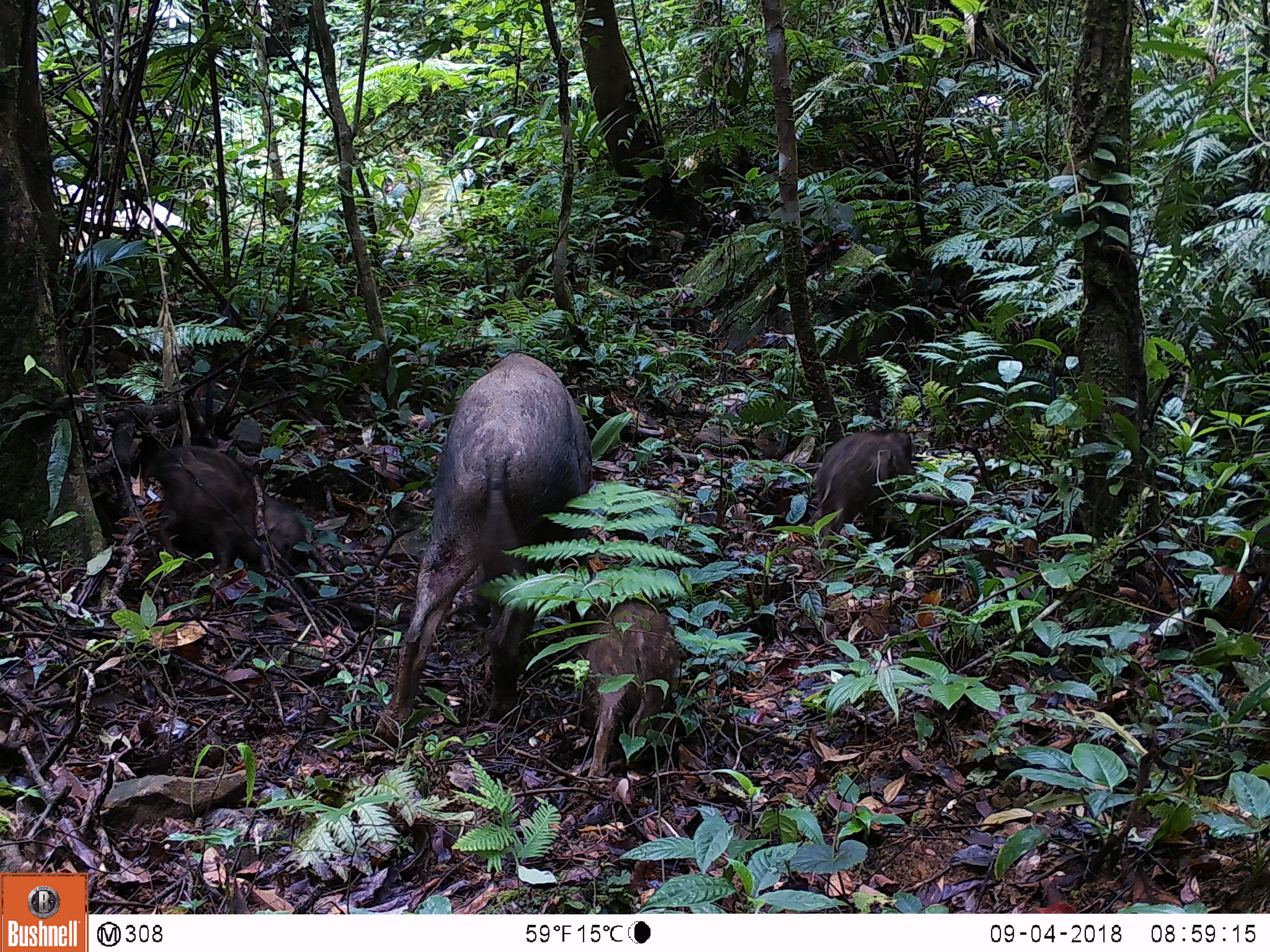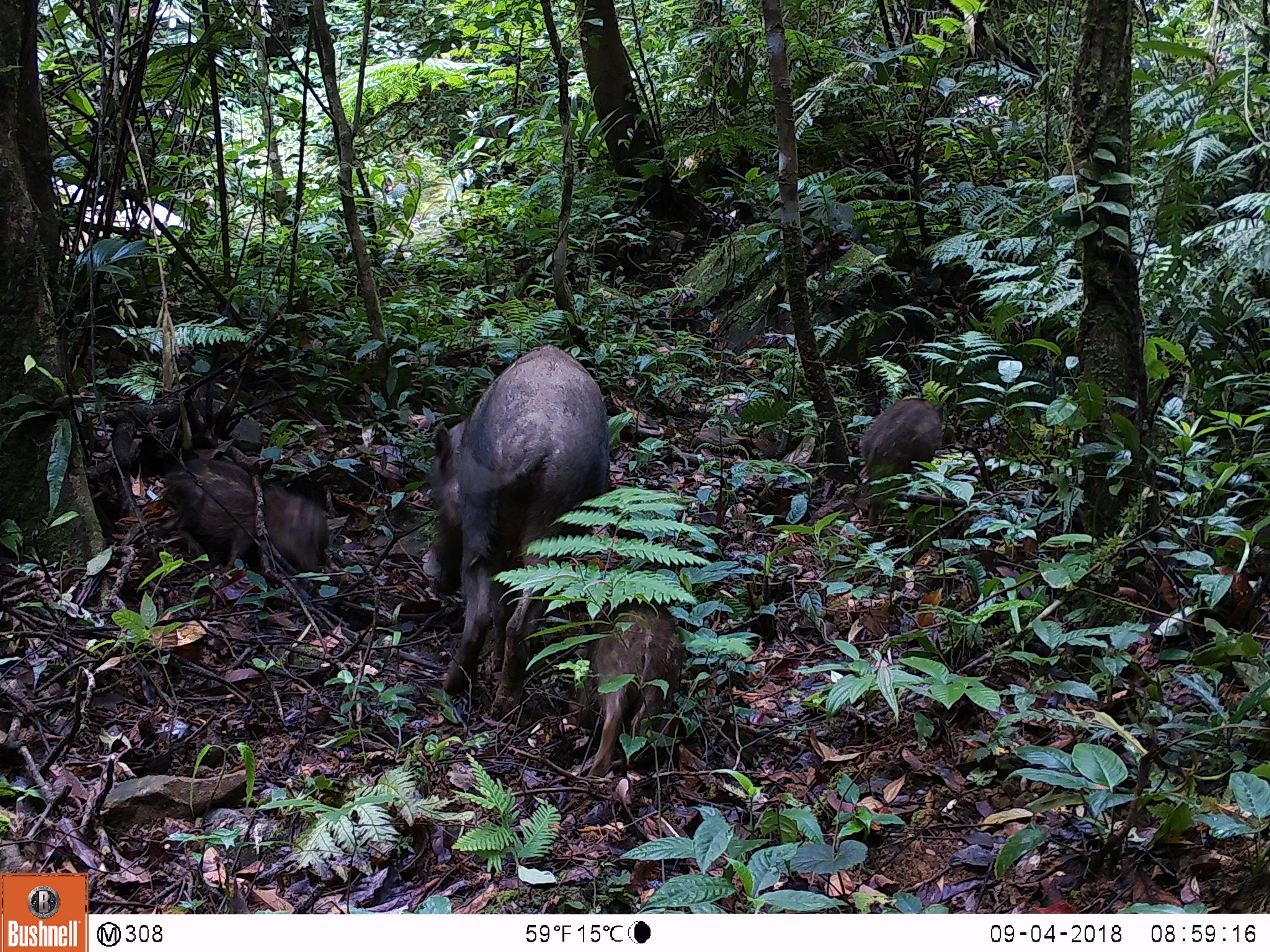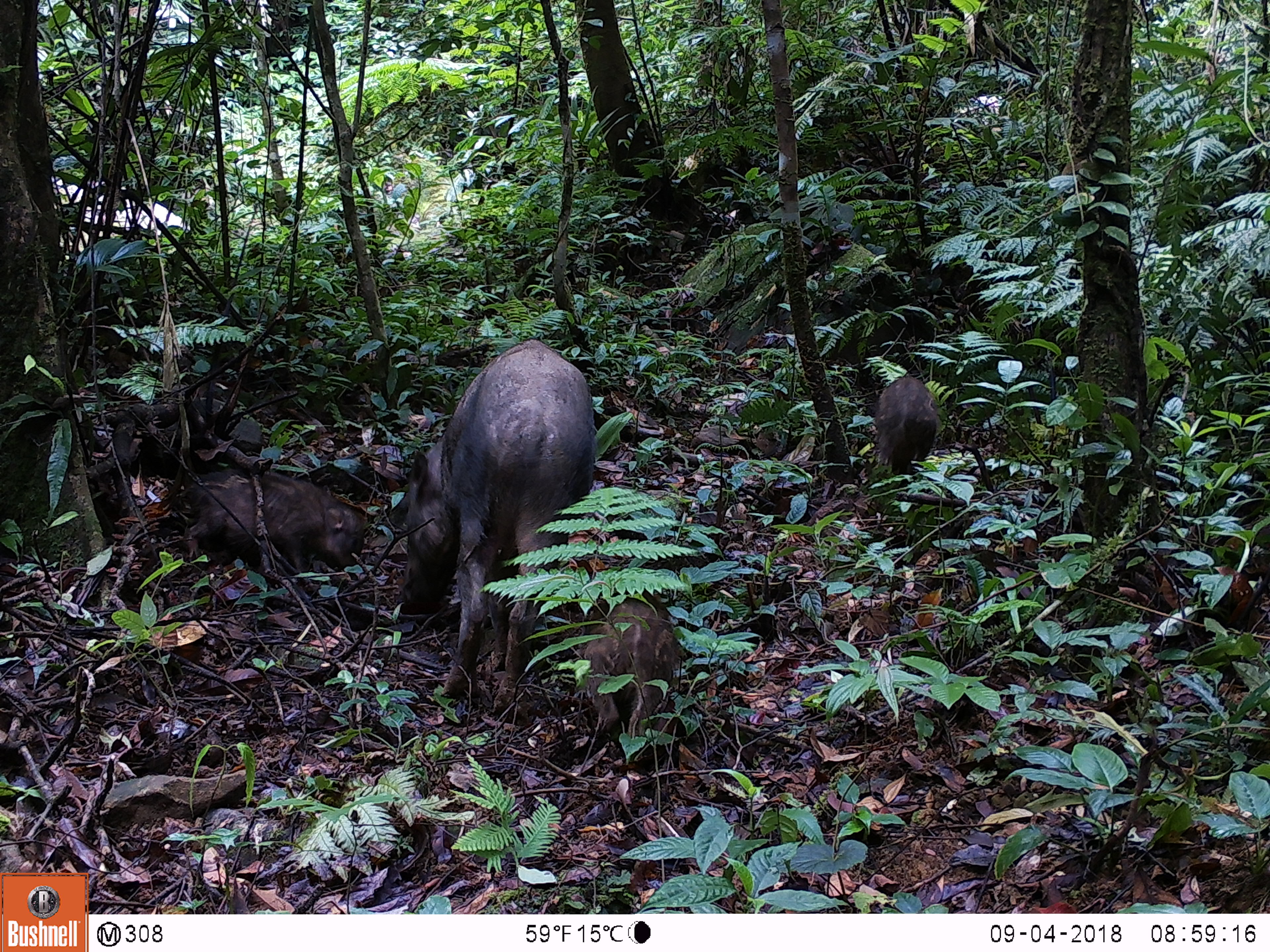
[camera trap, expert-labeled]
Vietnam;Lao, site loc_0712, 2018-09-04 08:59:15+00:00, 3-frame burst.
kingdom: Animalia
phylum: Chordata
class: Mammalia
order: Artiodactyla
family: Suidae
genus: Sus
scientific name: Sus scrofa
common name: eurasian wild pig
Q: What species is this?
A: Eurasian wild pig (Sus scrofa).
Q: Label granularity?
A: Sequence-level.